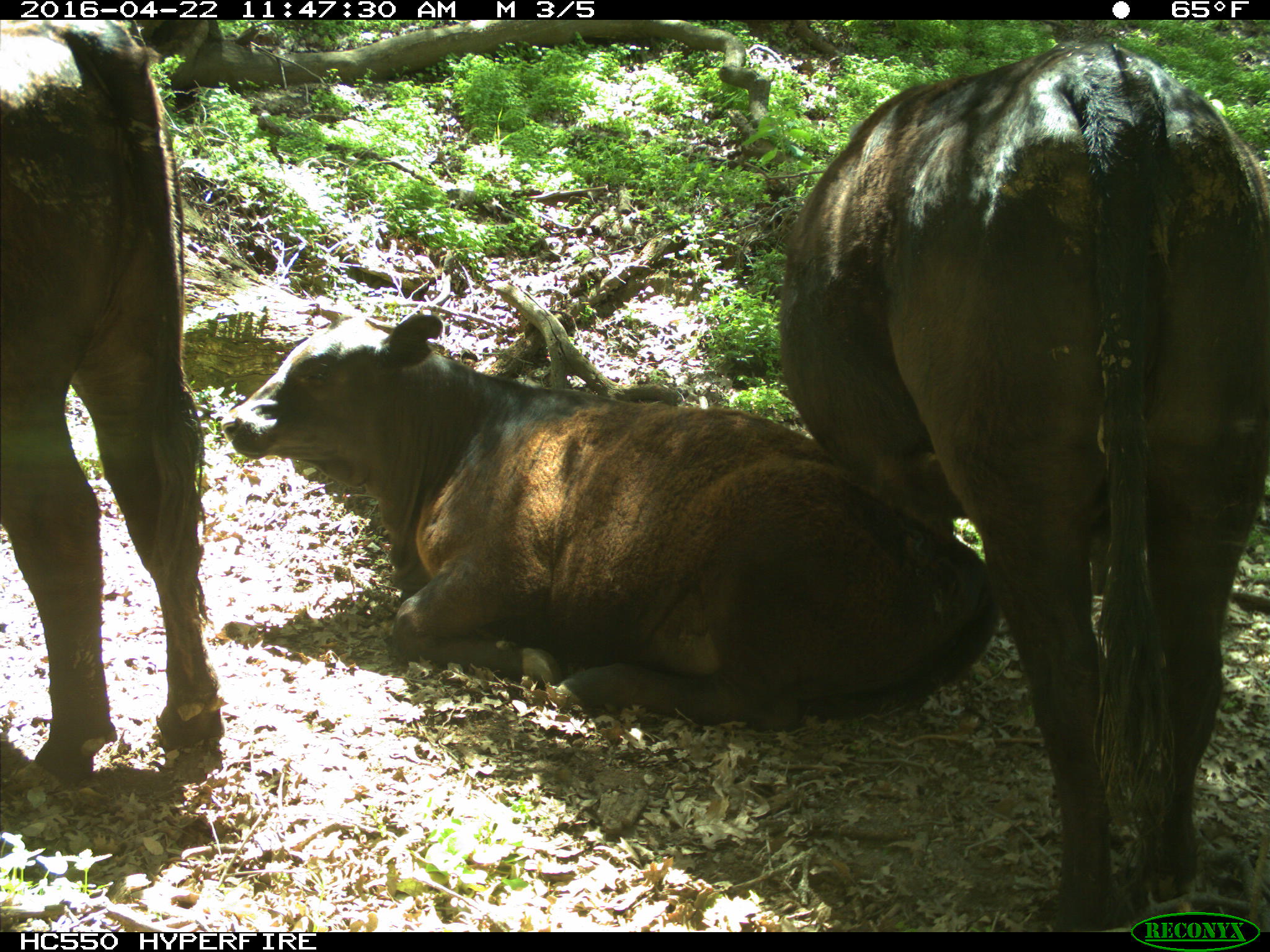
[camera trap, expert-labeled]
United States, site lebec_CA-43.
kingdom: Animalia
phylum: Chordata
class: Mammalia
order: Artiodactyla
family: Bovidae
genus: Bos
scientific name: Bos taurus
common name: domestic cow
Bos taurus (domestic cow).